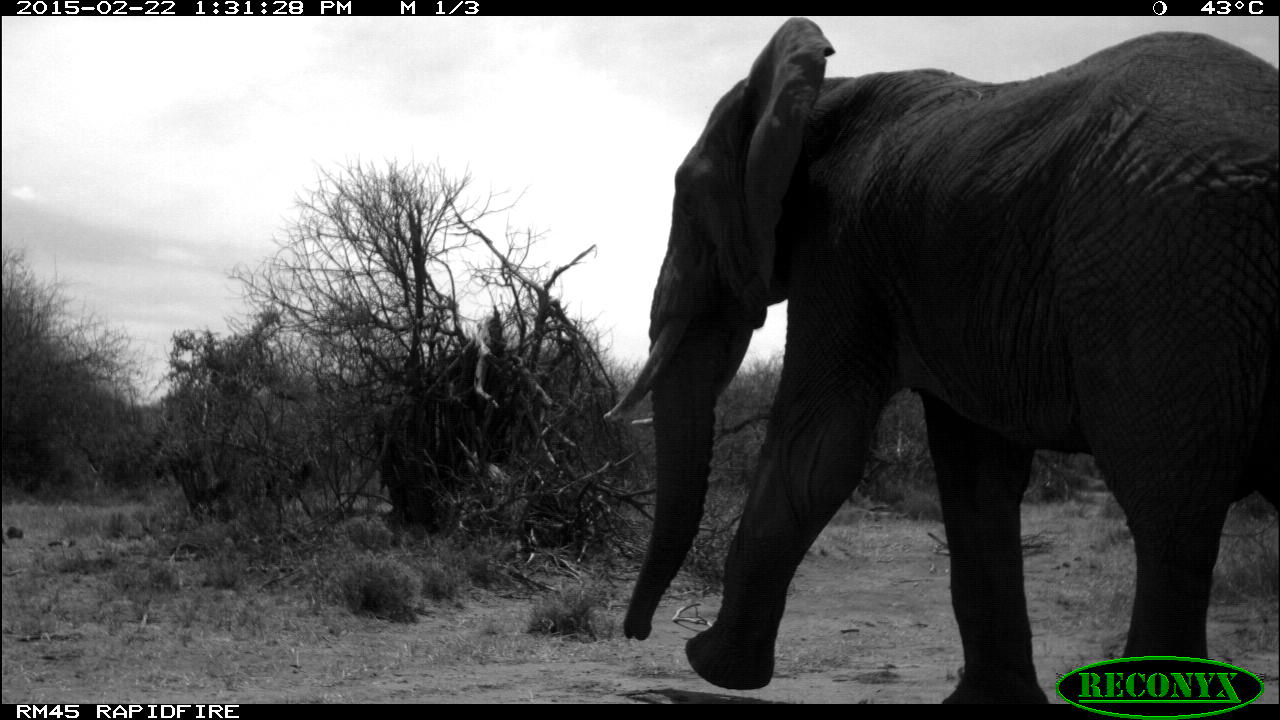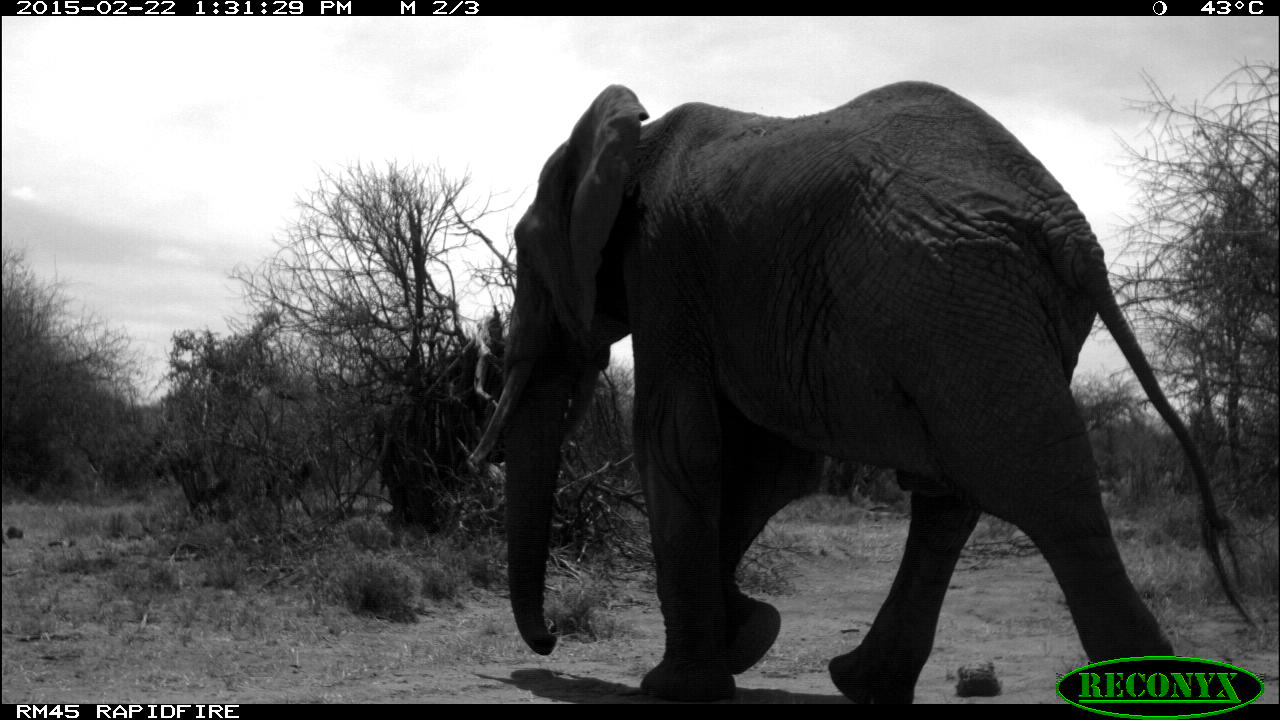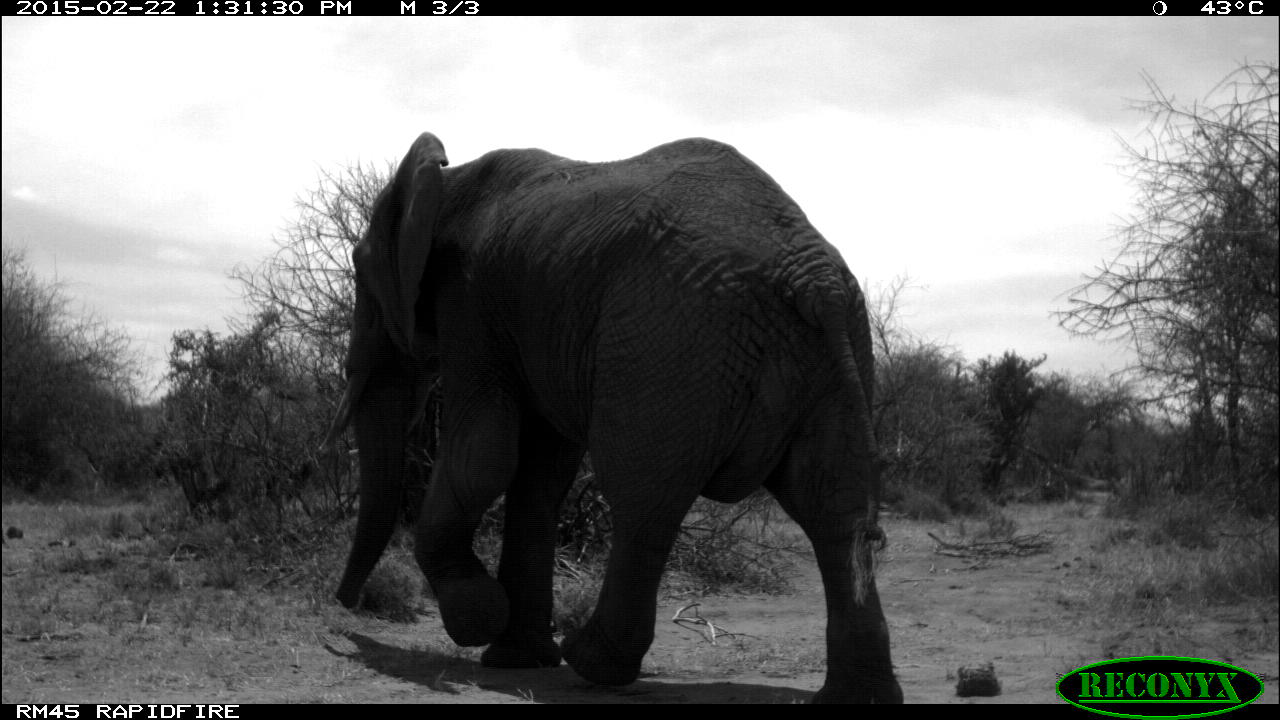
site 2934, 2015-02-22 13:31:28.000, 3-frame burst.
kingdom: Animalia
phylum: Chordata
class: Mammalia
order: Proboscidea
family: Elephantidae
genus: Loxodonta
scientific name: Loxodonta africana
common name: african bush elephant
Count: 1.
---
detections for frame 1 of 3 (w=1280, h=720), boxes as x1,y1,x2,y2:
loxodonta africana: 601,14,1280,704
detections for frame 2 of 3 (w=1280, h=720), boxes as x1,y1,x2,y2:
loxodonta africana: 465,77,1261,701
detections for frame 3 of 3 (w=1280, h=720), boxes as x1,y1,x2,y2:
loxodonta africana: 313,129,912,703